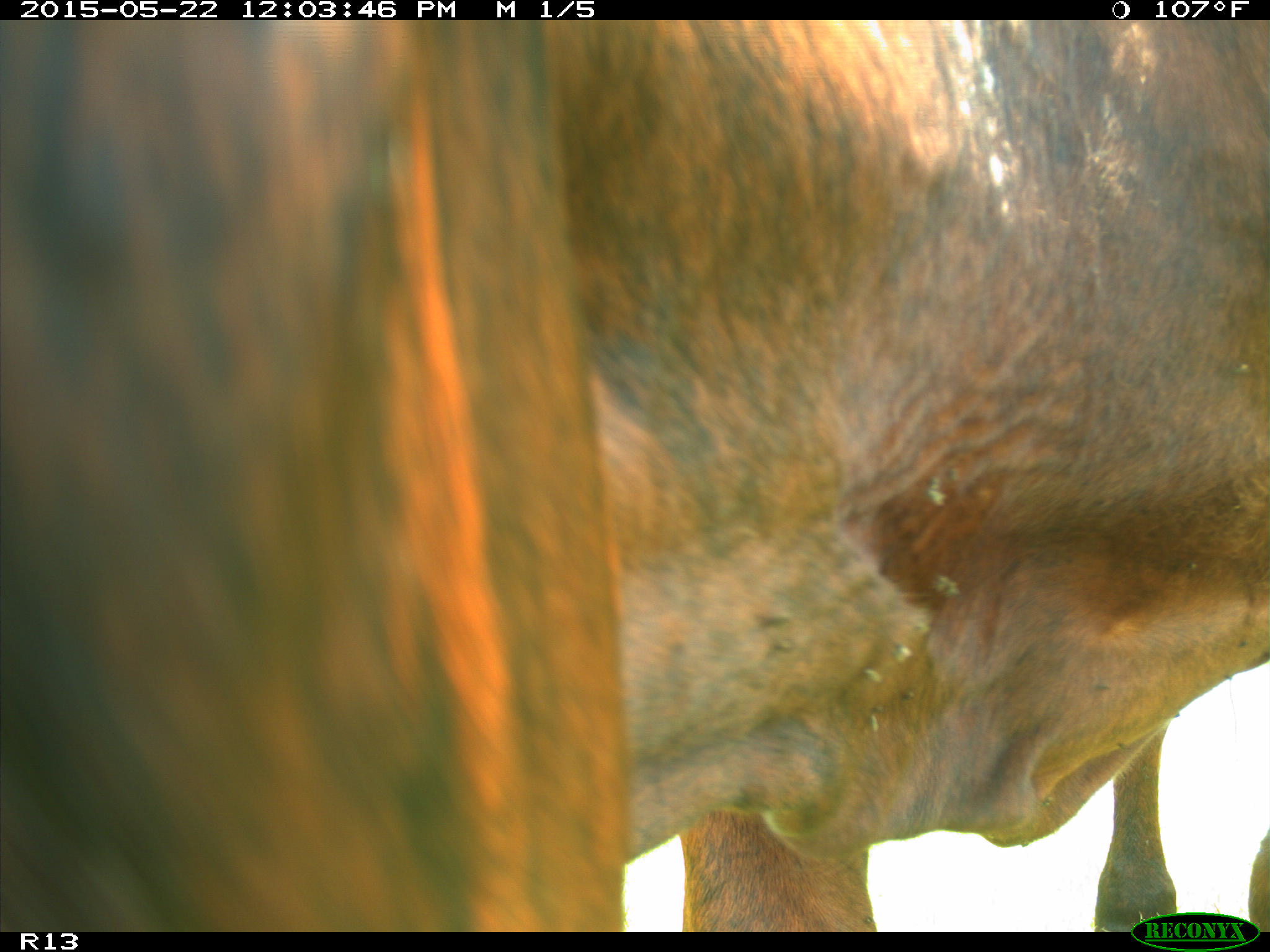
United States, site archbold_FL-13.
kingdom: Animalia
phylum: Chordata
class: Mammalia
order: Artiodactyla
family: Bovidae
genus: Bos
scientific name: Bos taurus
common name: domestic cow